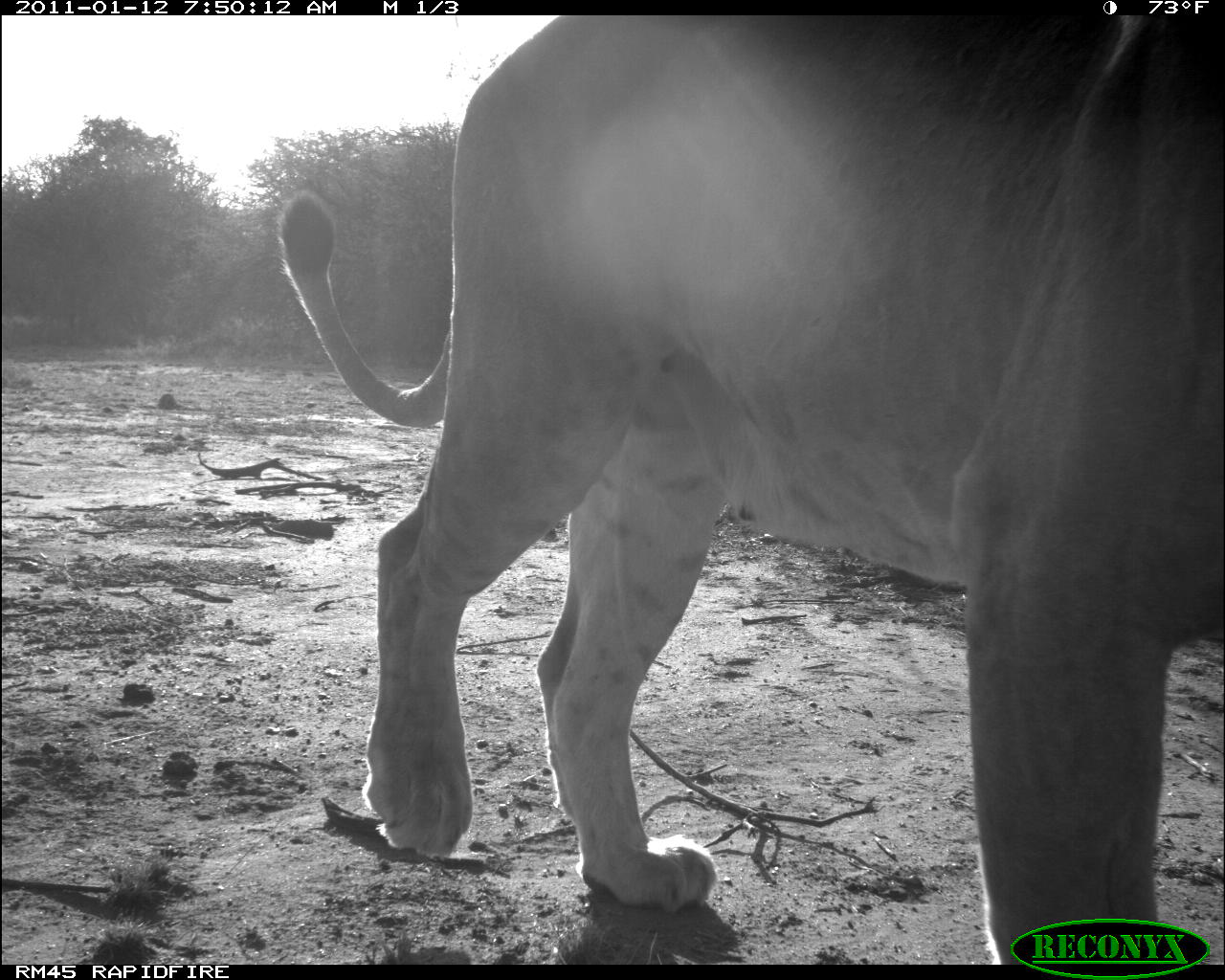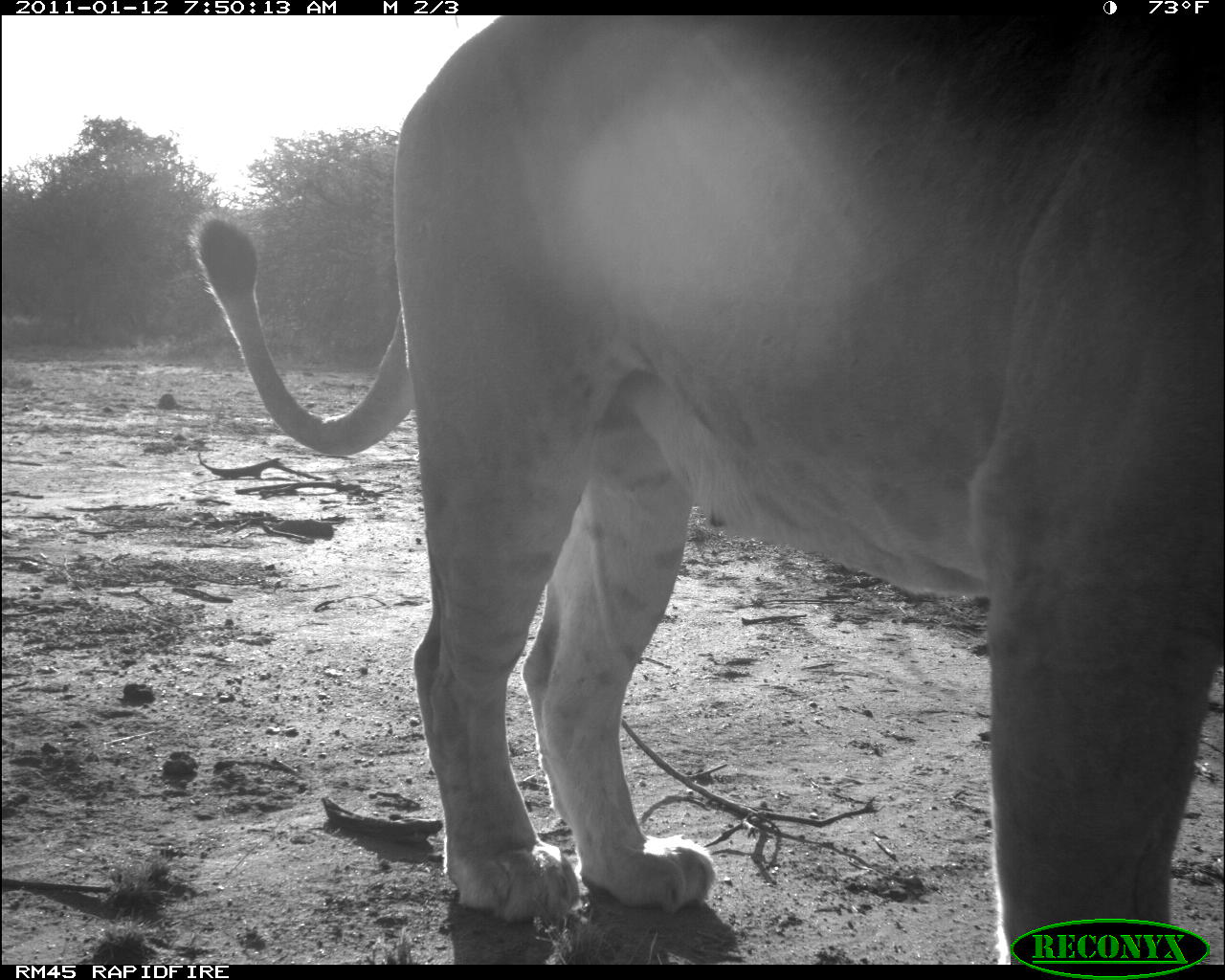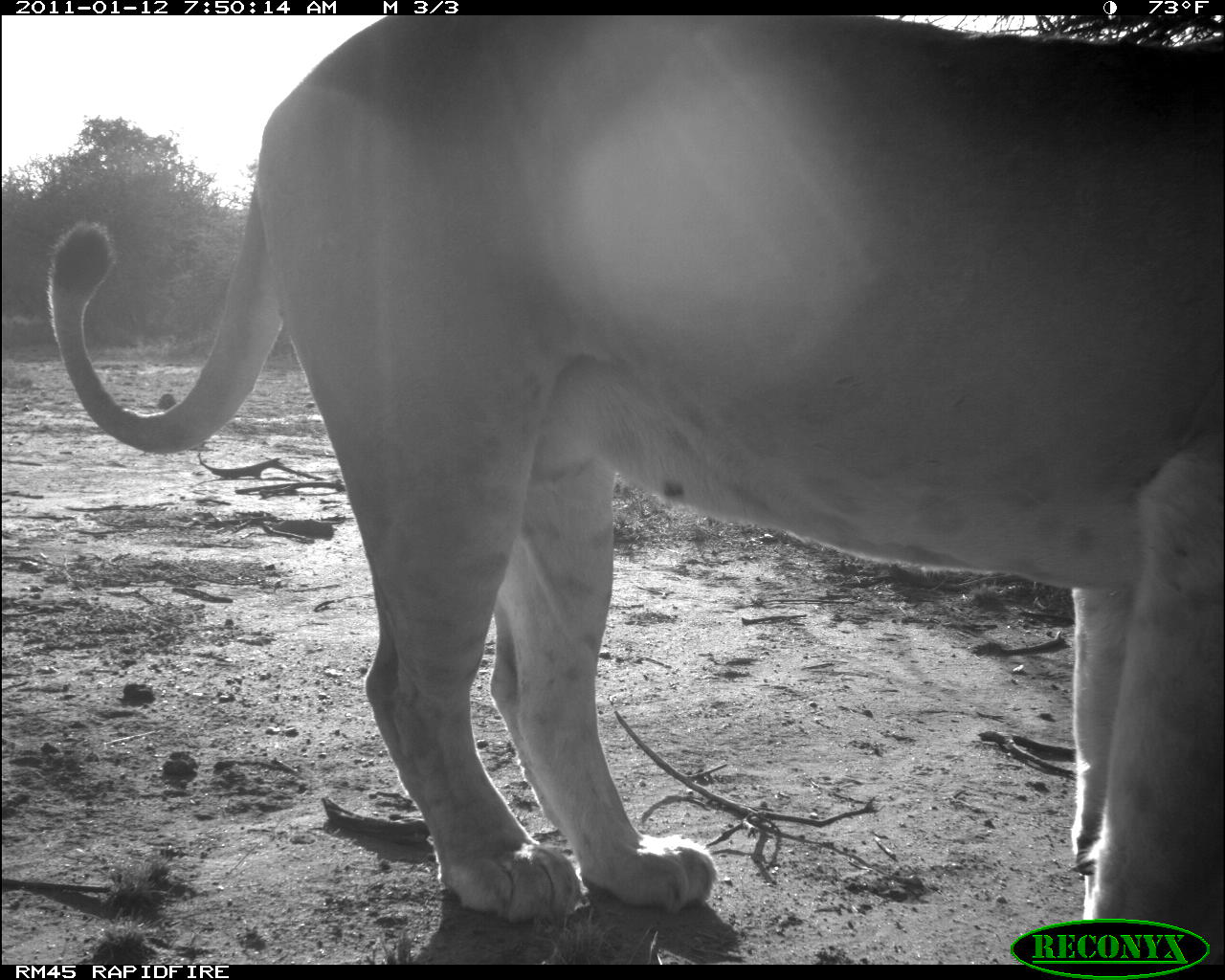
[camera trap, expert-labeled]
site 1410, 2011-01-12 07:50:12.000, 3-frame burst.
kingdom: Animalia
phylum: Chordata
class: Mammalia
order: Carnivora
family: Felidae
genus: Panthera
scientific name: Panthera leo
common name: lion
Panthera leo (lion), count 1.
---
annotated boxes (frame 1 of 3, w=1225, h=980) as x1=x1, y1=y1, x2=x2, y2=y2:
panthera leo: x1=274, y1=18, x2=1222, y2=961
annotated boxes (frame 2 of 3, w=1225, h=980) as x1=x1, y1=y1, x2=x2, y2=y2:
panthera leo: x1=186, y1=16, x2=1224, y2=964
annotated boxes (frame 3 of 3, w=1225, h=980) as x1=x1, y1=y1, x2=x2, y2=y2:
panthera leo: x1=46, y1=17, x2=1220, y2=963